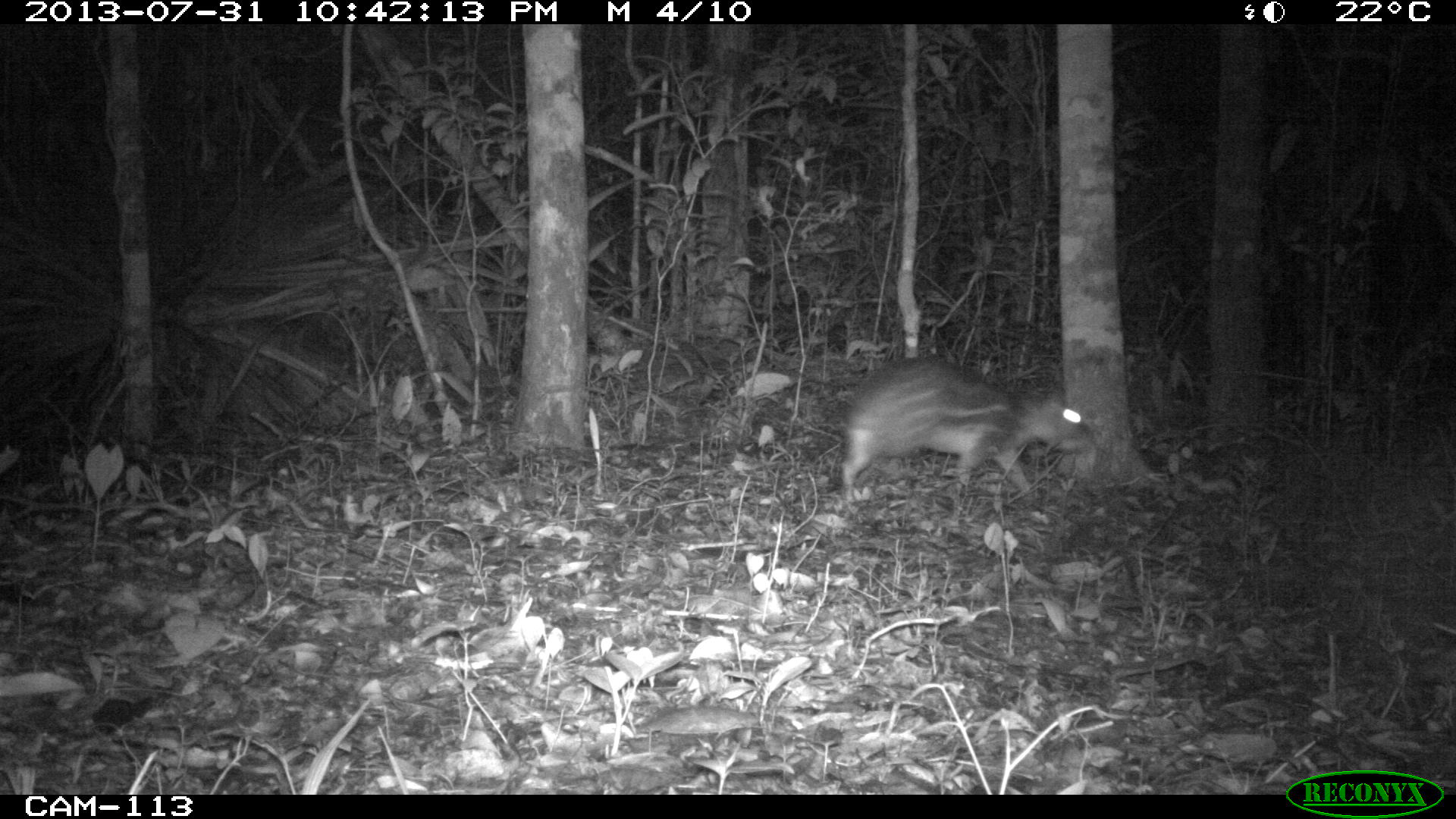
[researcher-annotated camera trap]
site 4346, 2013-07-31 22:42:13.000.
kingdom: Animalia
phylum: Chordata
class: Mammalia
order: Rodentia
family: Cuniculidae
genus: Cuniculus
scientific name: Cuniculus paca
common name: lowland paca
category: agouti paca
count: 1